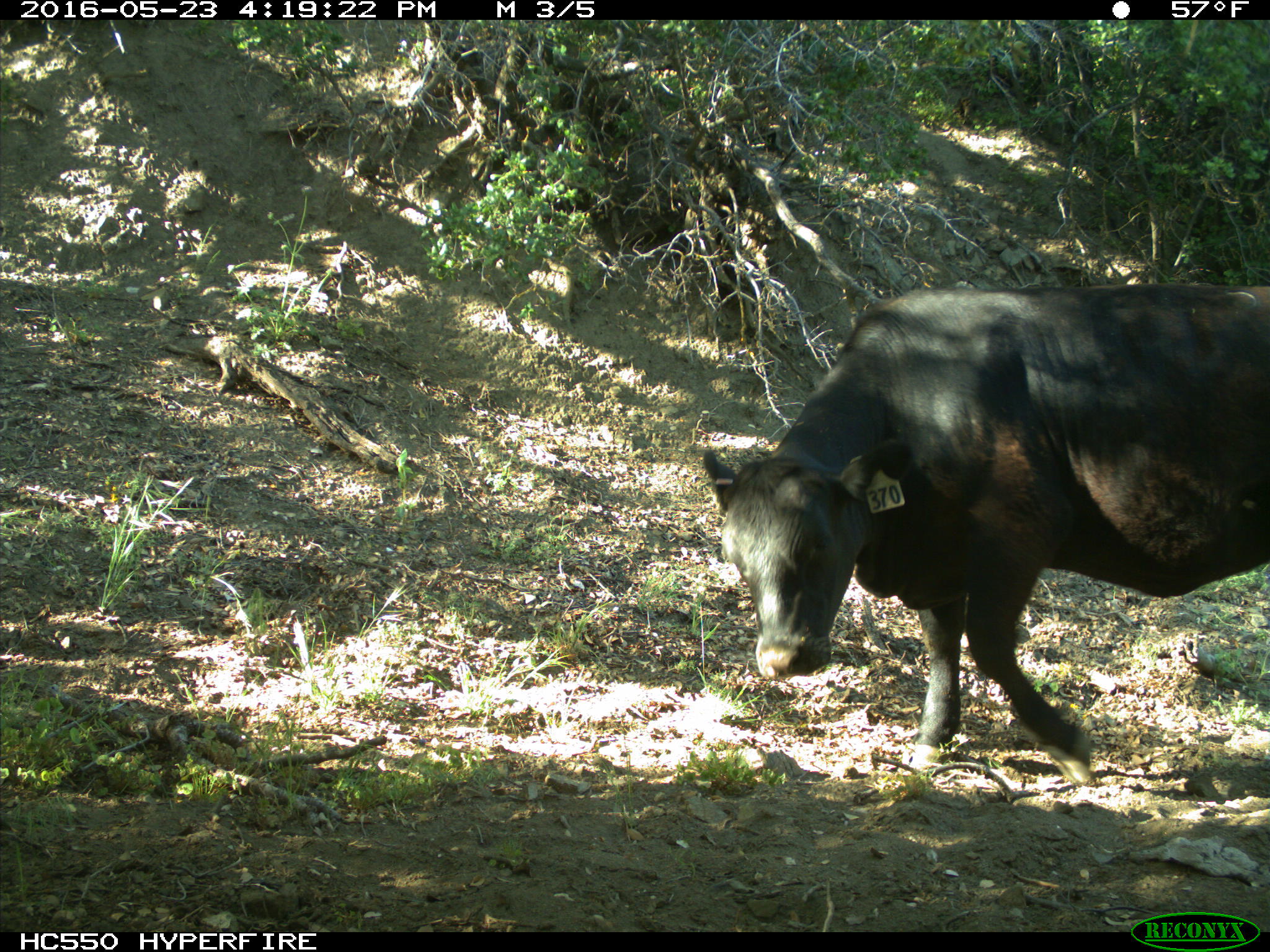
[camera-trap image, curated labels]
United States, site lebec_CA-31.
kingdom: Animalia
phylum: Chordata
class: Mammalia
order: Artiodactyla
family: Bovidae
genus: Bos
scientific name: Bos taurus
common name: domestic cow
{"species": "Bos taurus (domestic cow)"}